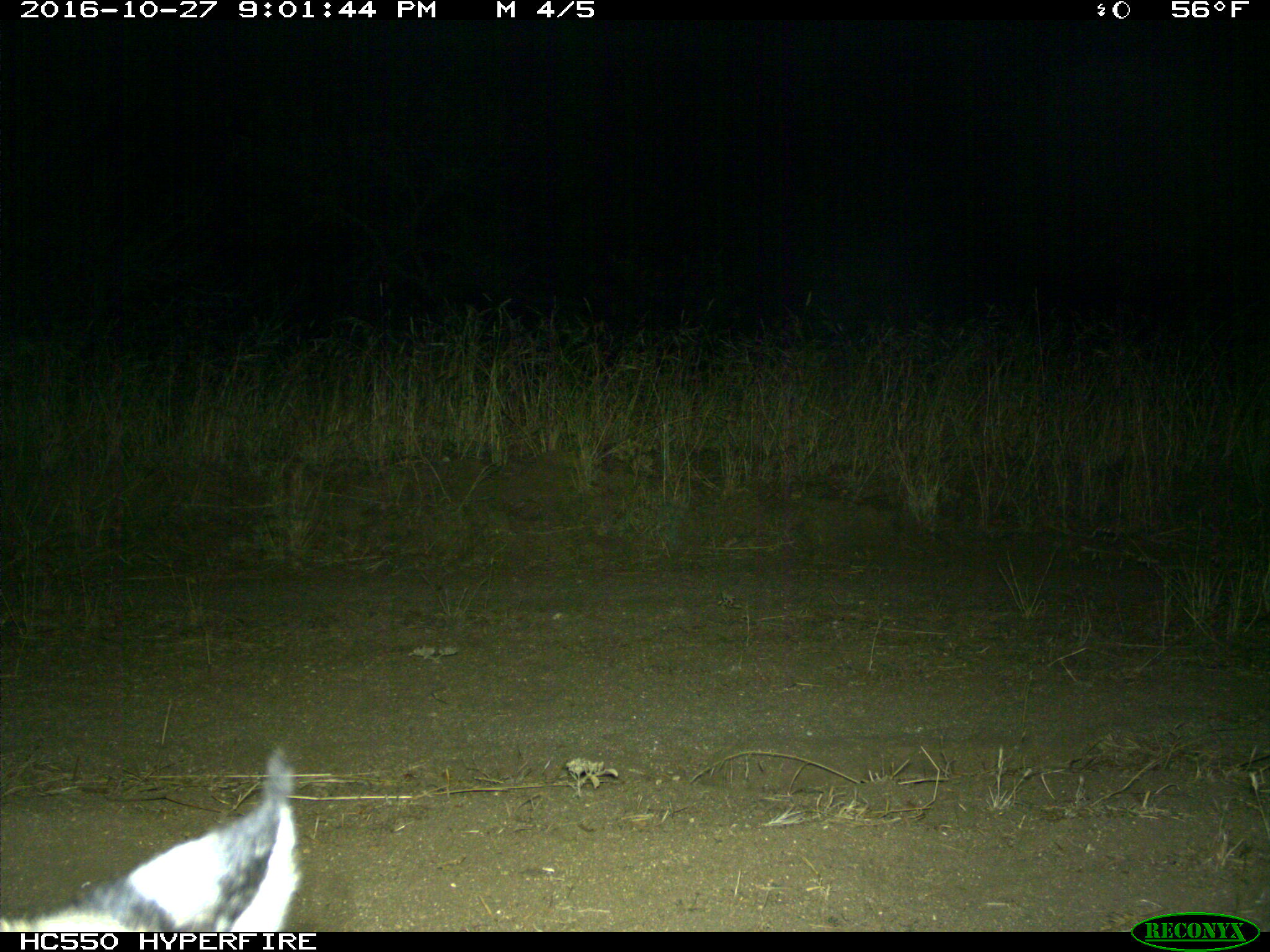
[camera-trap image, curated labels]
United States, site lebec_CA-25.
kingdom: Animalia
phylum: Chordata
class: Mammalia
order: Carnivora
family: Felidae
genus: Lynx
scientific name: Lynx rufus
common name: bobcat